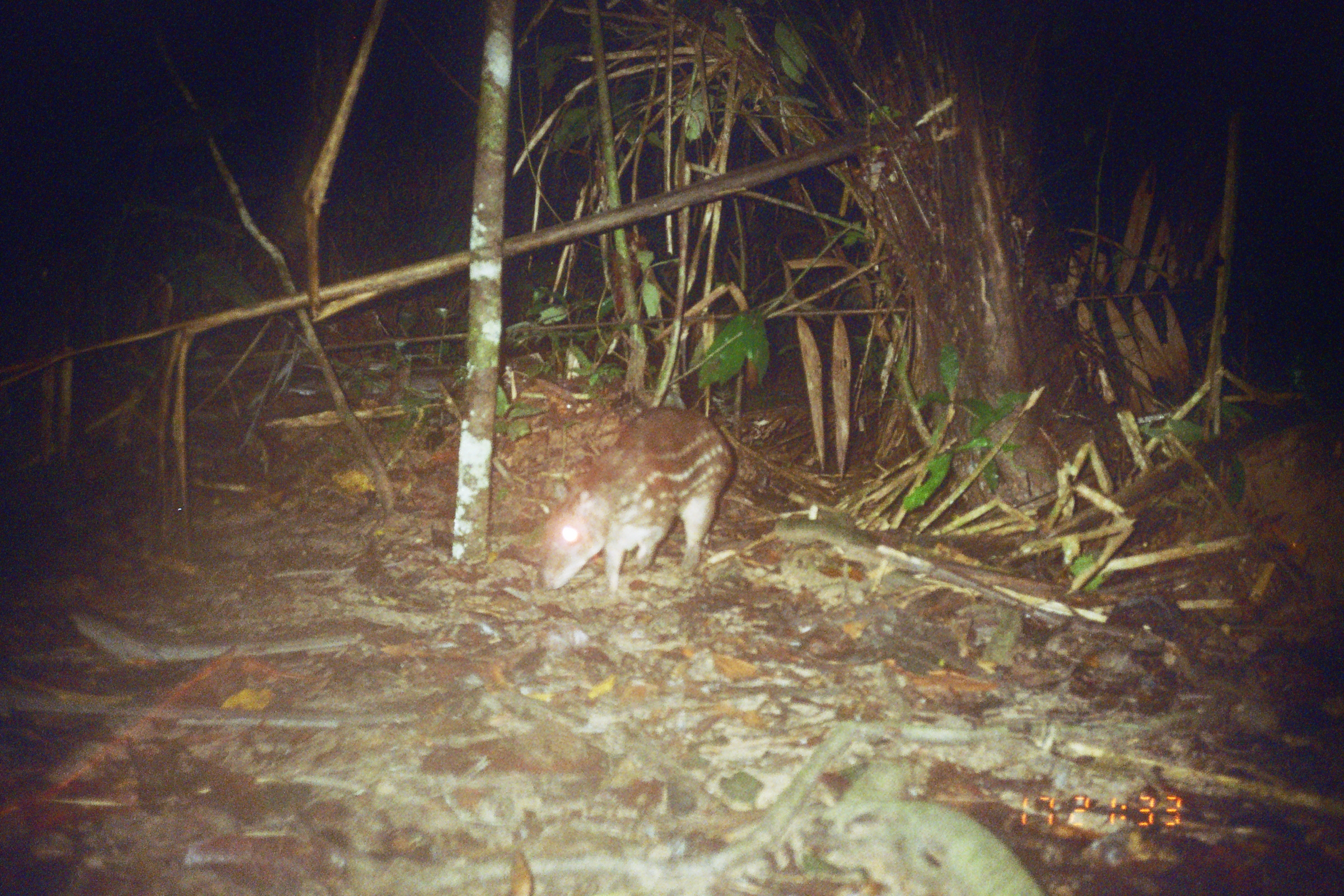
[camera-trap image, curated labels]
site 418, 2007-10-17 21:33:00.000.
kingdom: Animalia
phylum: Chordata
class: Mammalia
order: Rodentia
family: Cuniculidae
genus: Cuniculus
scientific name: Cuniculus paca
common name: spotted paca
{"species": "Cuniculus paca (spotted paca)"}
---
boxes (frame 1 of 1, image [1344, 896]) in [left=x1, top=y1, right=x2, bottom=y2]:
cuniculus paca: [left=541, top=406, right=736, bottom=594]